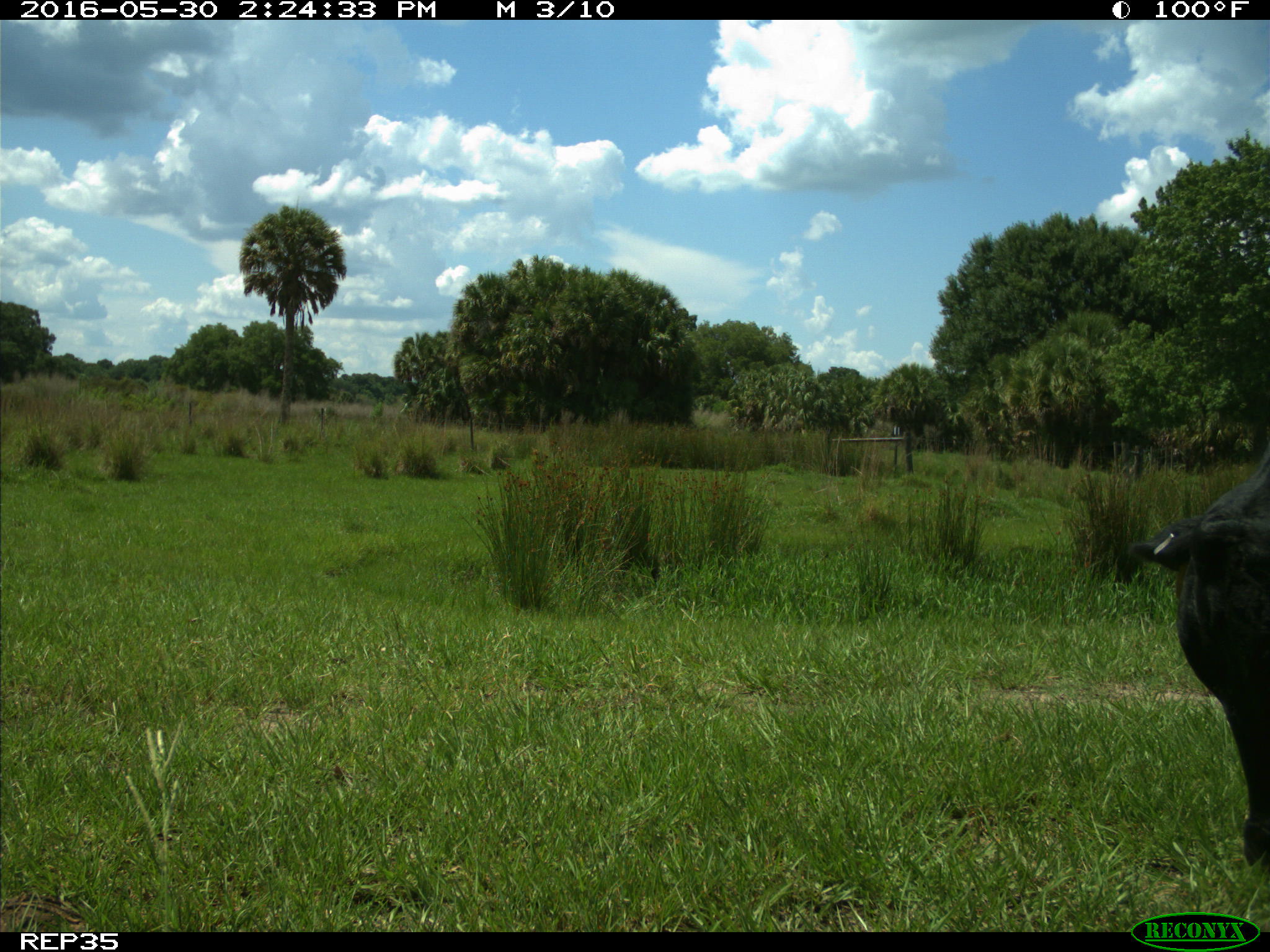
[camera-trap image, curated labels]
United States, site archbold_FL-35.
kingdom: Animalia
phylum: Chordata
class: Mammalia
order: Artiodactyla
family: Bovidae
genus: Bos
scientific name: Bos taurus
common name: domestic cow